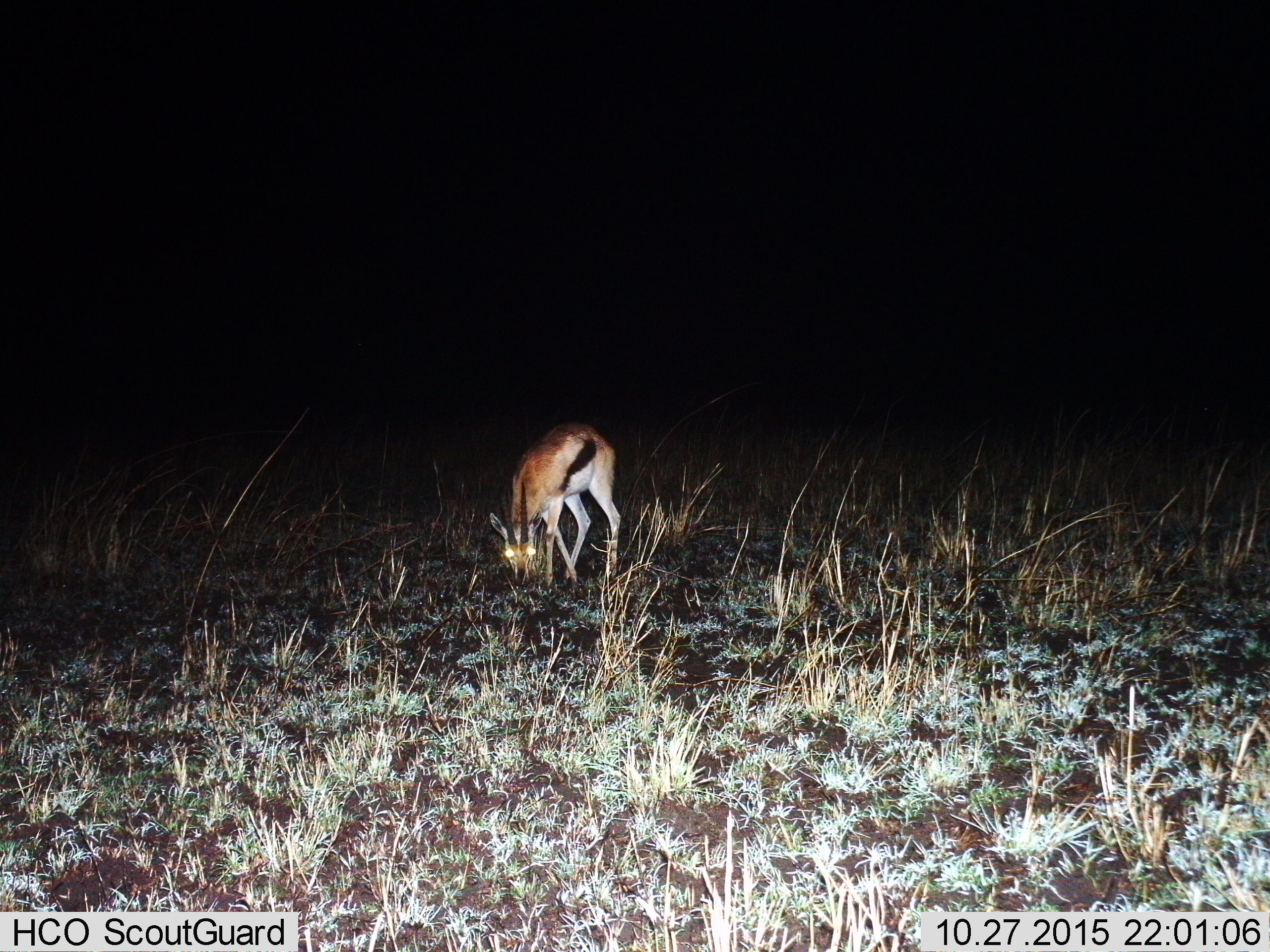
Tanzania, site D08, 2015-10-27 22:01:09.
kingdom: Animalia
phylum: Chordata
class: Mammalia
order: Artiodactyla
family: Bovidae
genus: Eudorcas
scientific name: Eudorcas thomsonii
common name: thomson's gazelle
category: gazellethomsons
Gazellethomsons (thomson's gazelle) (Eudorcas thomsonii), count 1. Behavior (volunteer vote fractions): standing 26%, resting 0%, moving 5%, interacting 0%. Young present (vote fraction): 0%. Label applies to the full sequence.